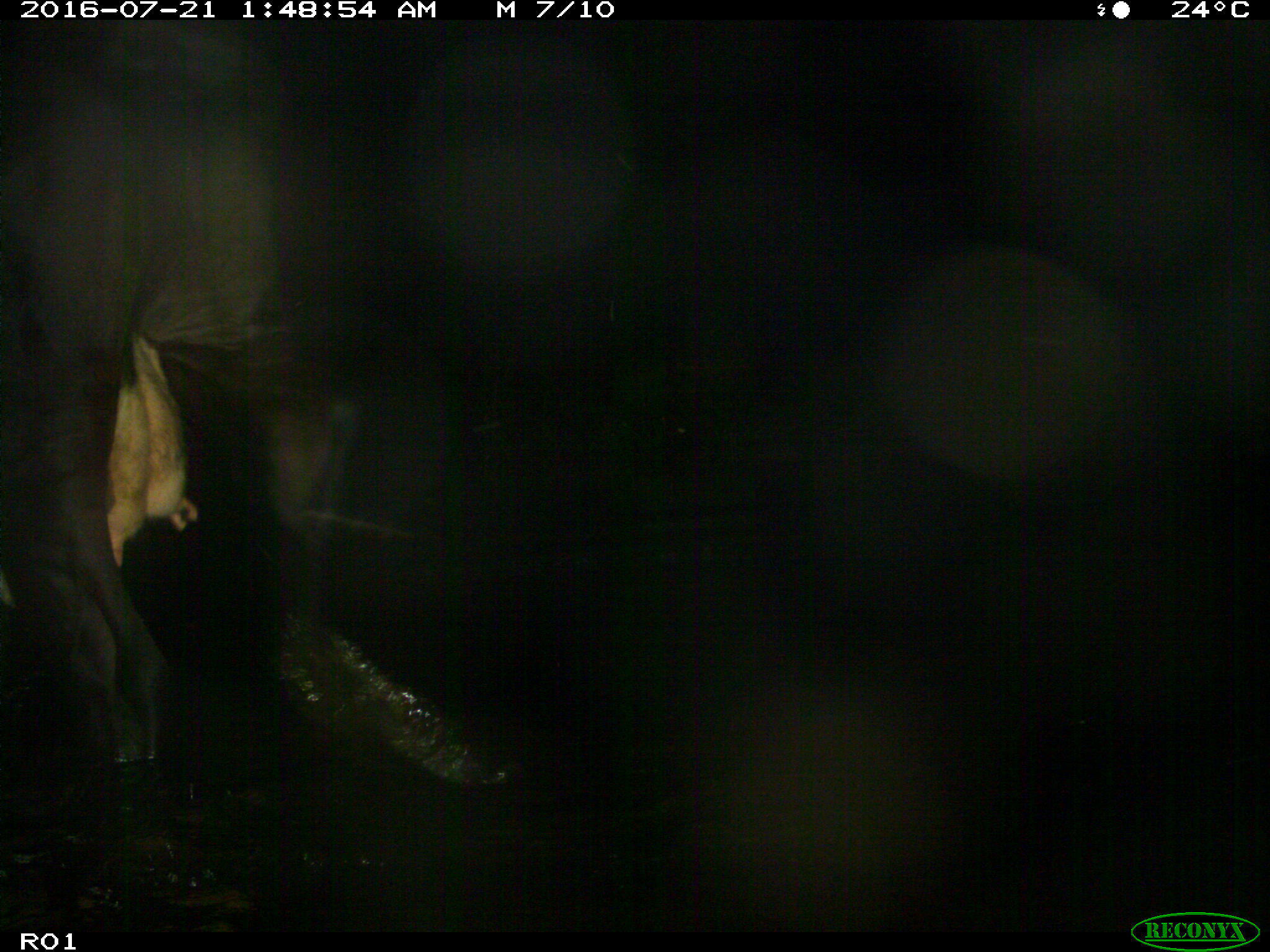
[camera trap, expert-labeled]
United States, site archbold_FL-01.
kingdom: Animalia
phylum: Chordata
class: Mammalia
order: Artiodactyla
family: Bovidae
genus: Bos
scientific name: Bos taurus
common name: domestic cow